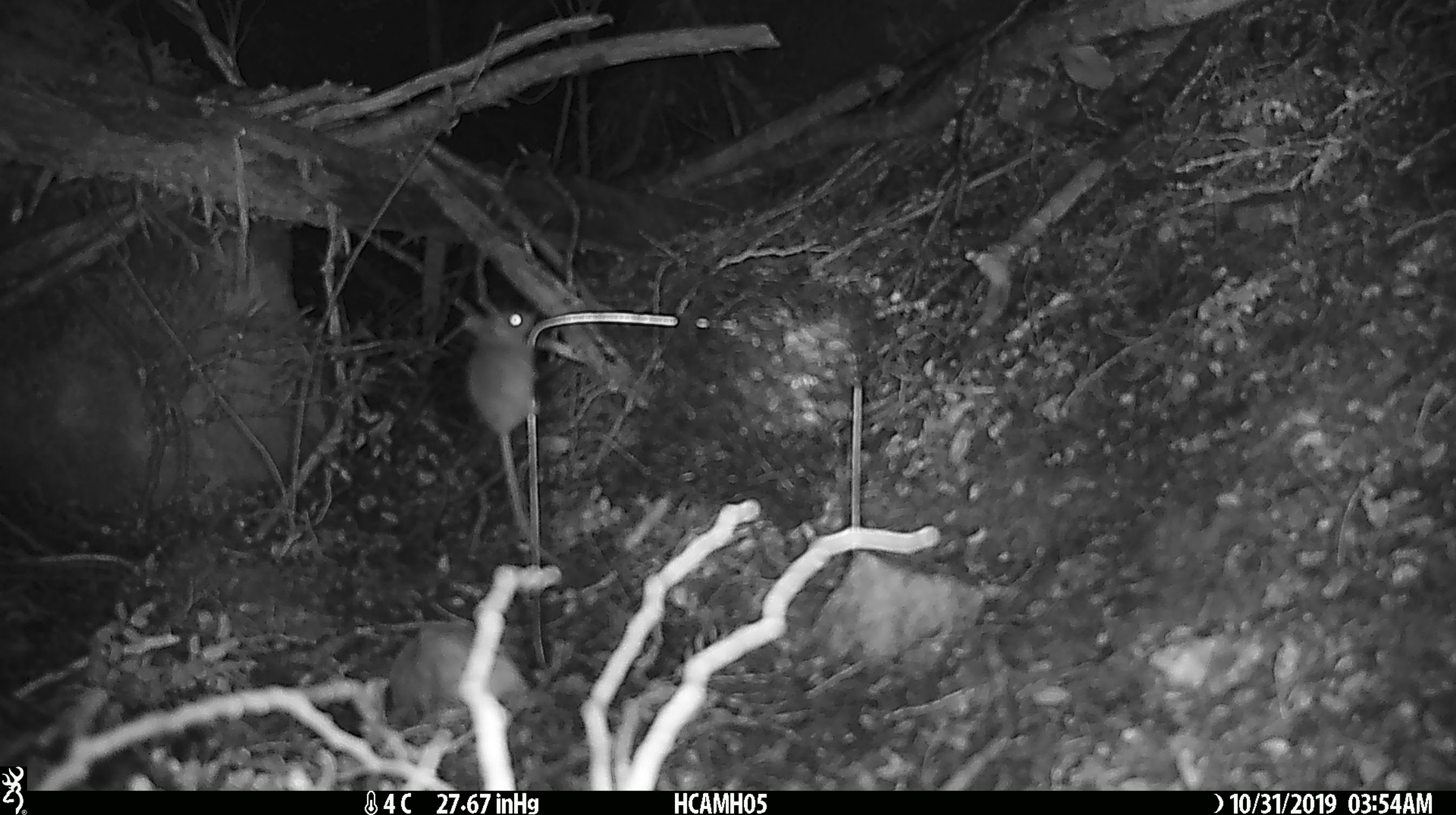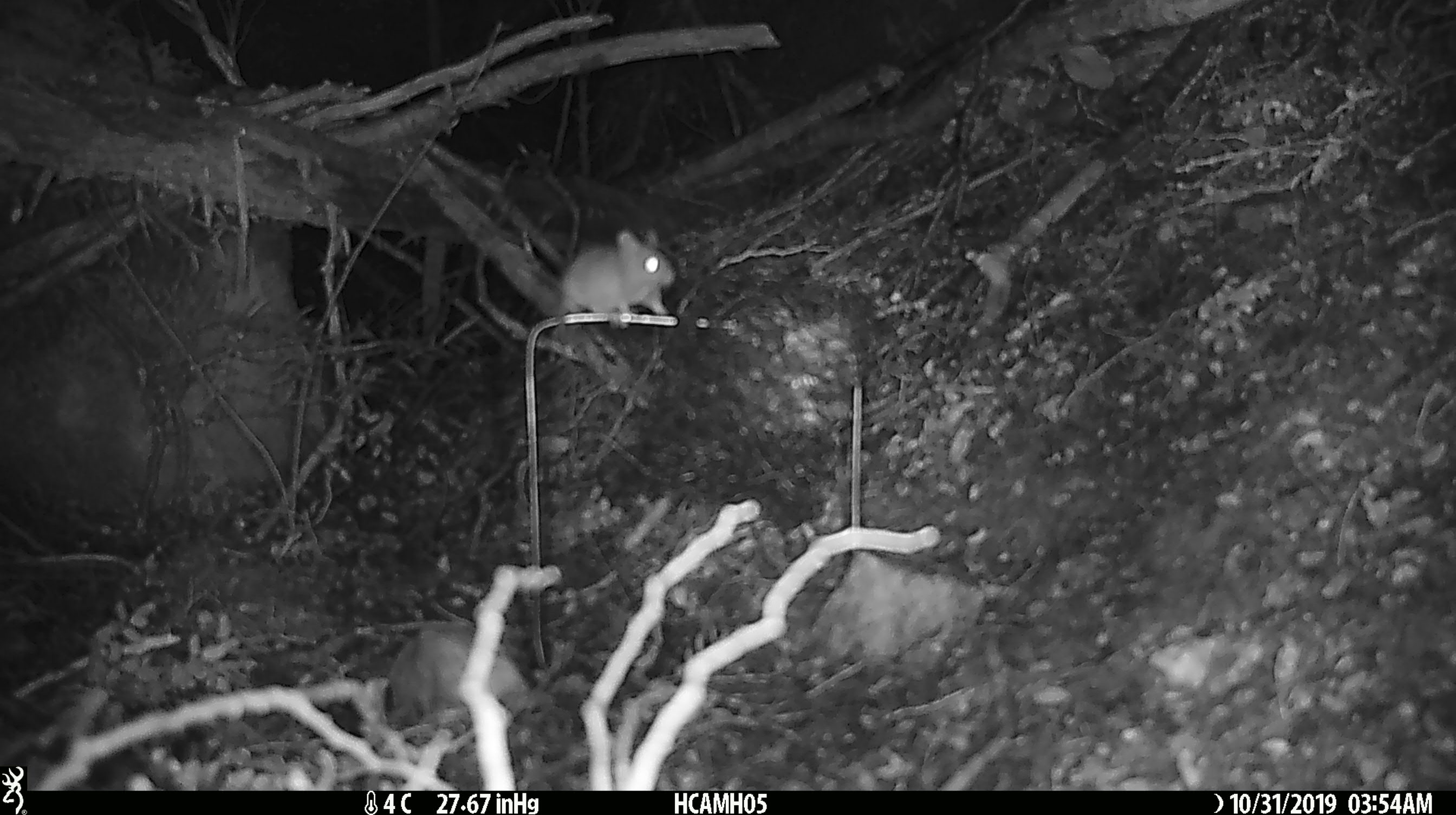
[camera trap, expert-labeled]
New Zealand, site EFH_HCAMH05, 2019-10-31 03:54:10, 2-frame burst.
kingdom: Animalia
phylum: Chordata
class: Mammalia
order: Rodentia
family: Muridae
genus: Mus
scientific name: Mus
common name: mouse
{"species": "mouse (Mus)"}